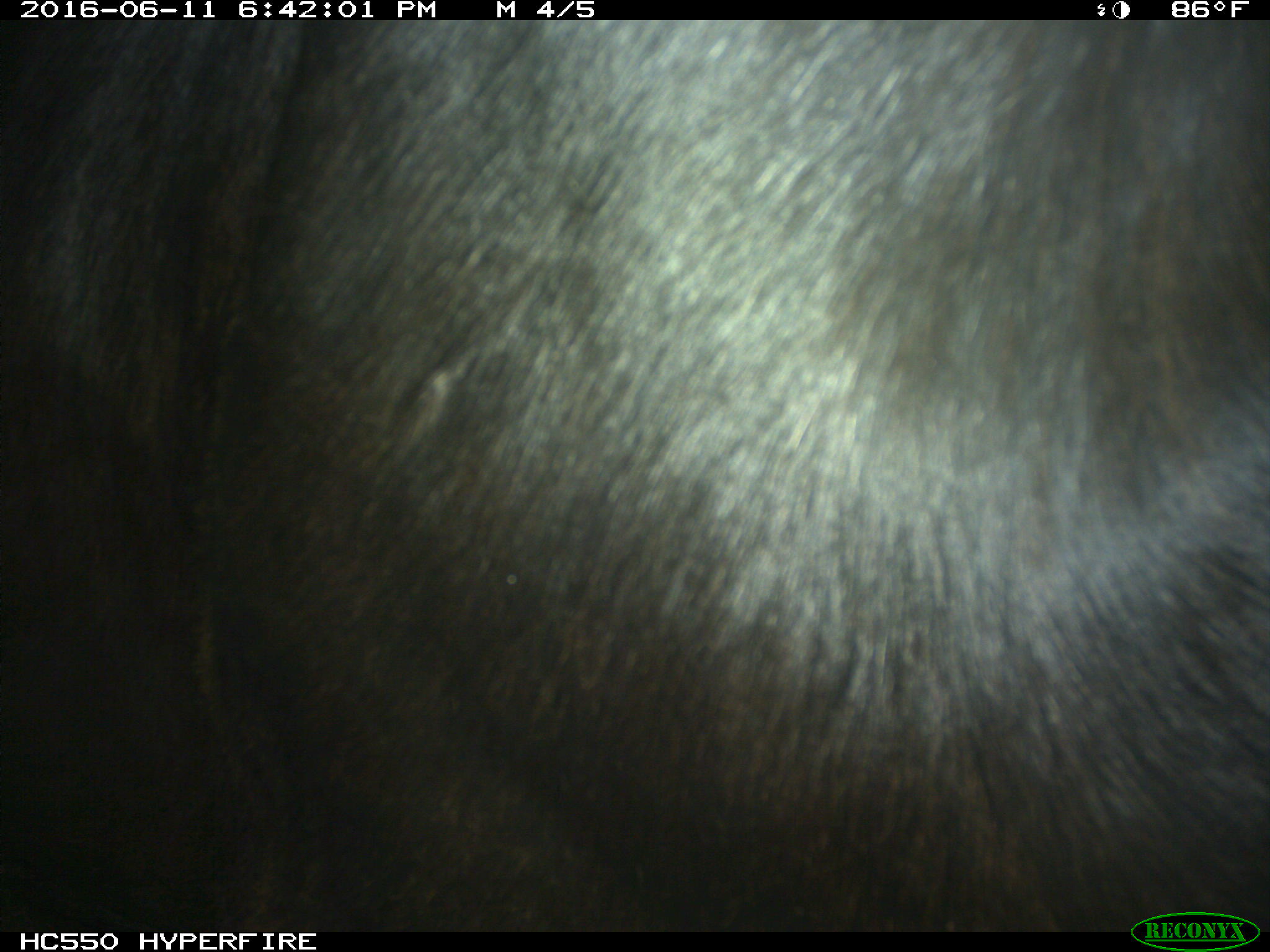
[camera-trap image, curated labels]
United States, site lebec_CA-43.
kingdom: Animalia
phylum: Chordata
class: Mammalia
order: Artiodactyla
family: Bovidae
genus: Bos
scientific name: Bos taurus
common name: domestic cow